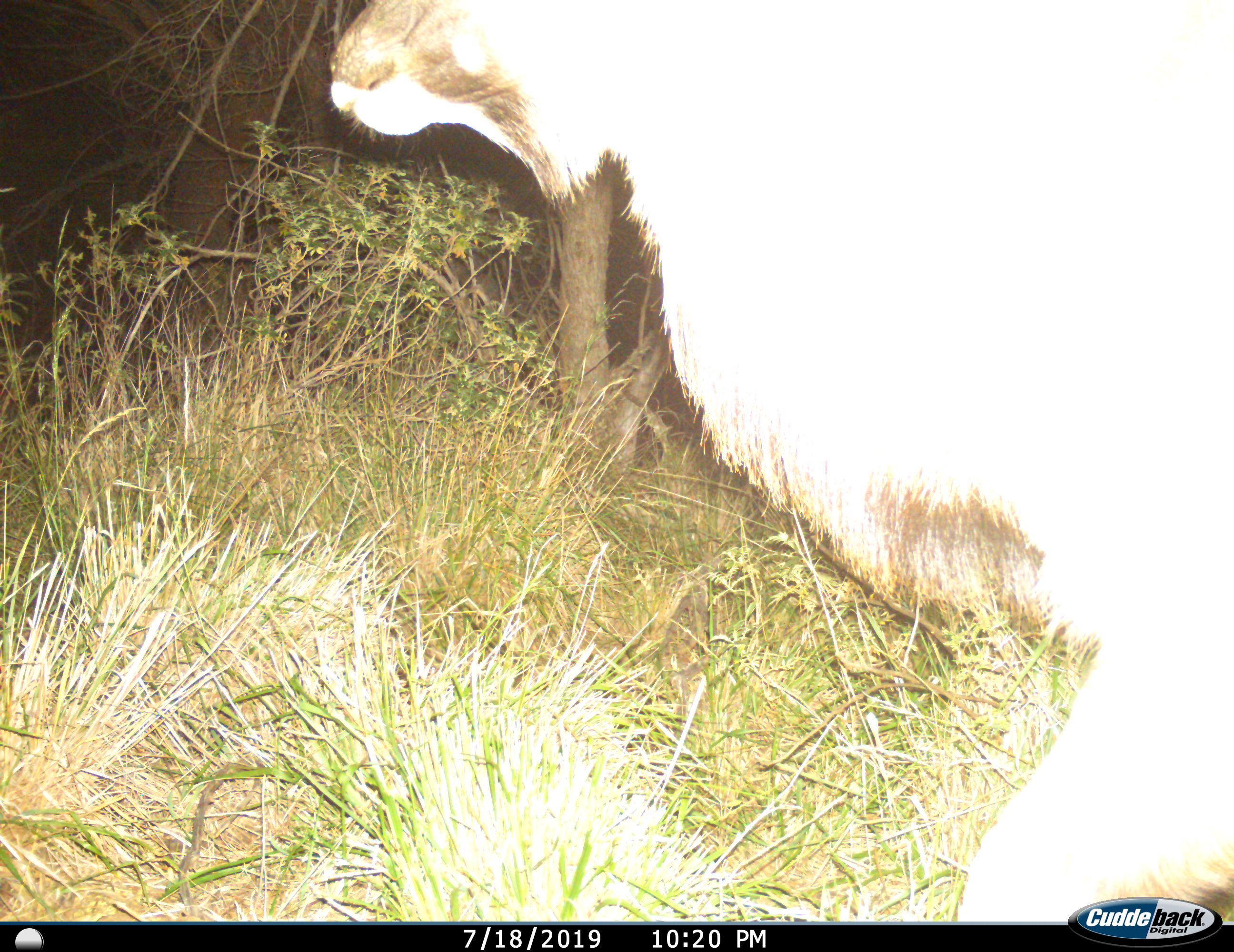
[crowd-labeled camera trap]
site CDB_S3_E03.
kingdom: Animalia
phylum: Chordata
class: Mammalia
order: Artiodactyla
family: Bovidae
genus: Tragelaphus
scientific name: Tragelaphus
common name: kudu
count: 1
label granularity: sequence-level